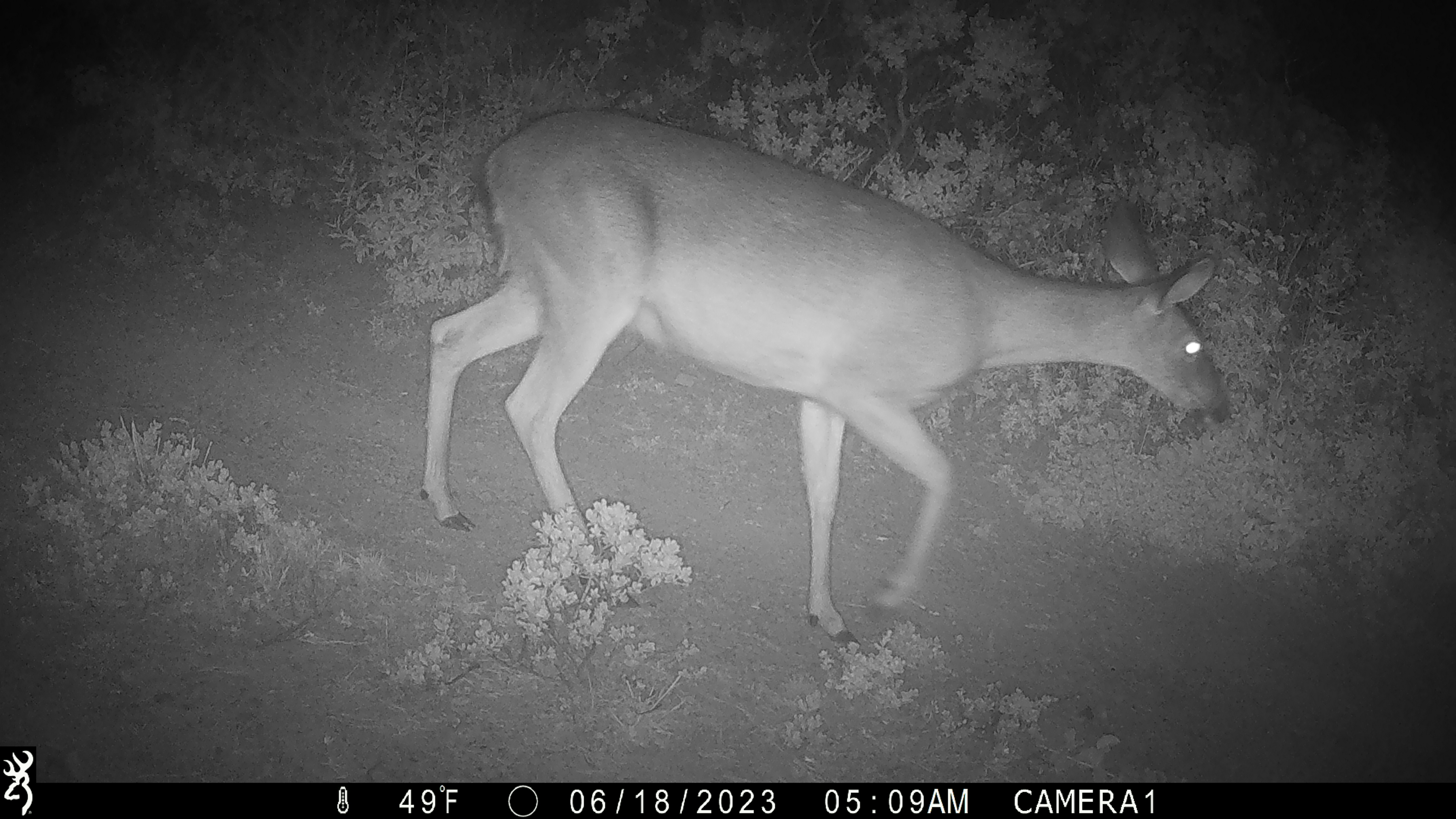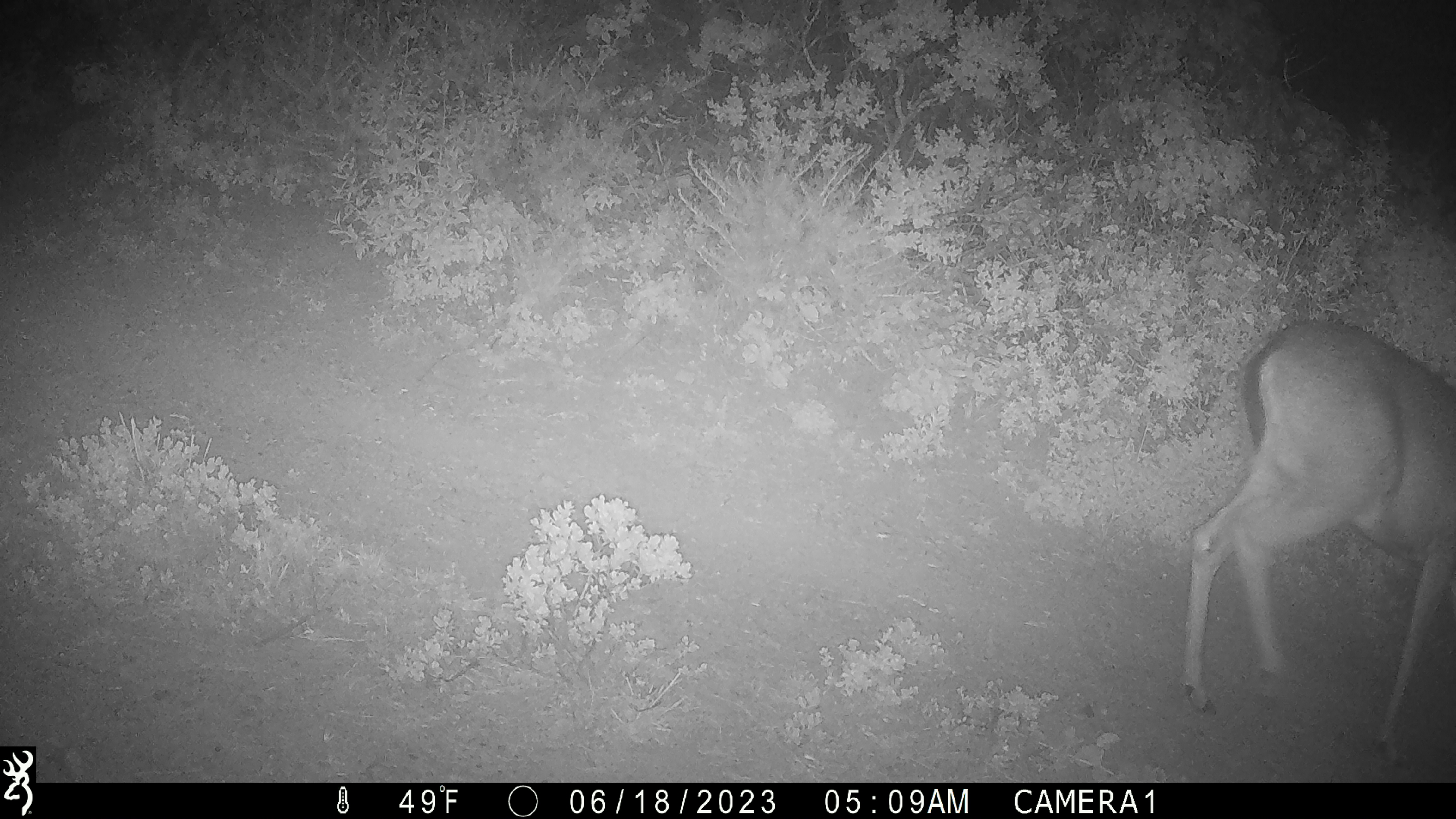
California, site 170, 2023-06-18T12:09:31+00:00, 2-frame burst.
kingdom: Animalia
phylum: Chordata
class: Mammalia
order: Artiodactyla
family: Cervidae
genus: Odocoileus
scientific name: Odocoileus hemionus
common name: mule deer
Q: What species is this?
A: Mule deer (Odocoileus hemionus).